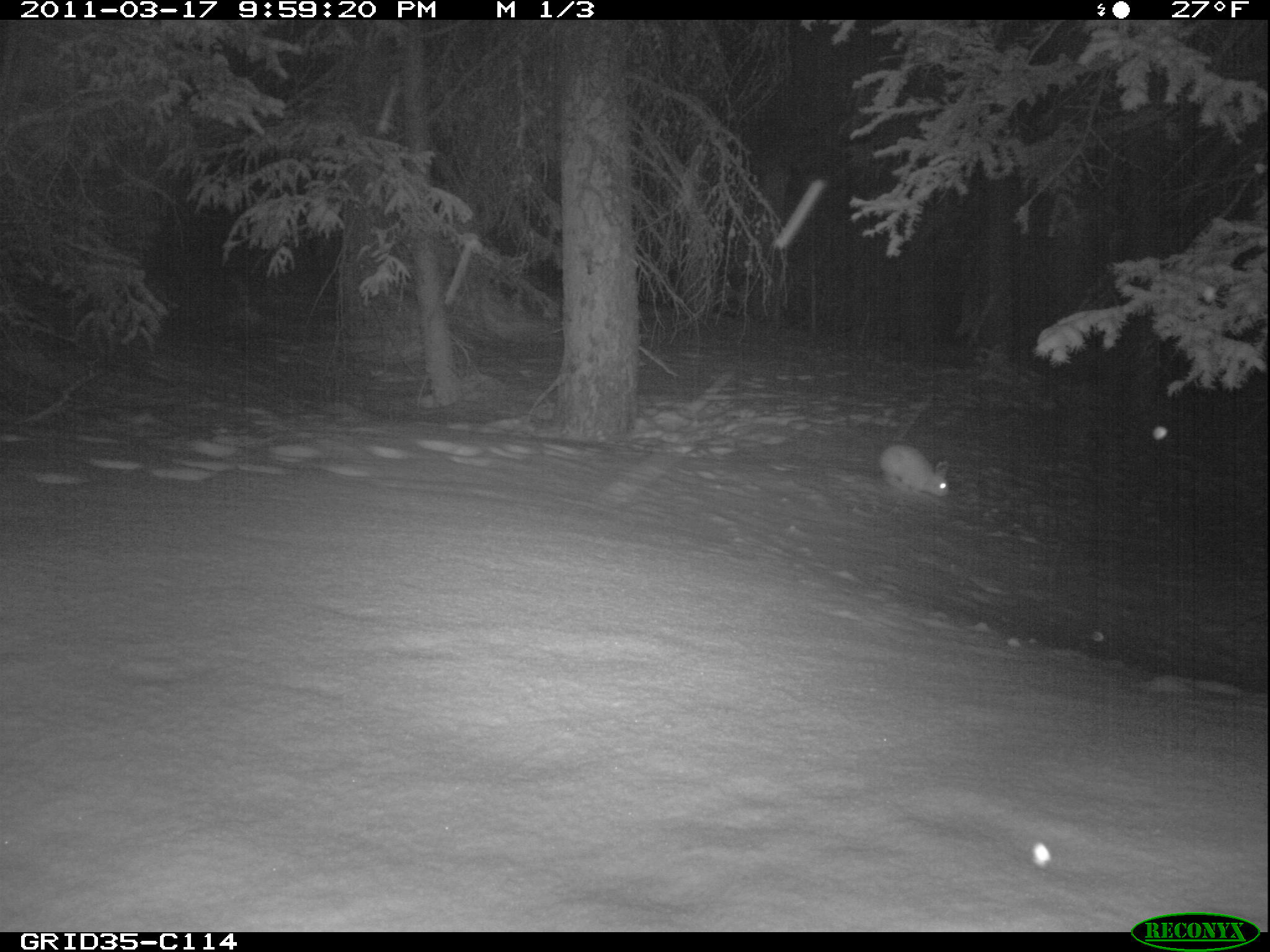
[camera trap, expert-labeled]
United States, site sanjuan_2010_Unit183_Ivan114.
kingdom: Animalia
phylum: Chordata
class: Mammalia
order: Lagomorpha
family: Leporidae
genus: Lepus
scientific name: Lepus americanus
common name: snowshoe hare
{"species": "Lepus americanus (snowshoe hare)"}